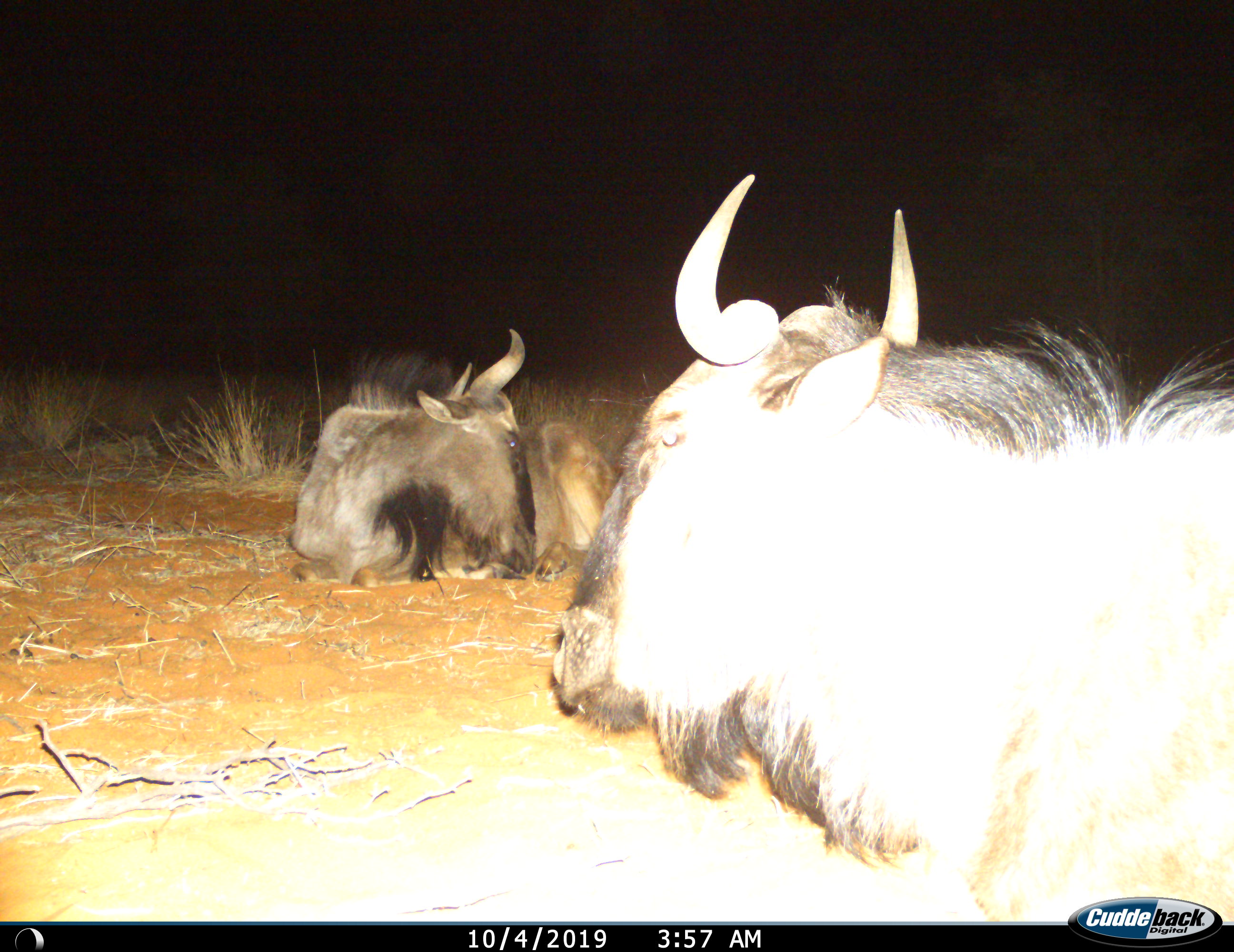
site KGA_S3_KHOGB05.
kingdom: Animalia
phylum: Chordata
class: Mammalia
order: Artiodactyla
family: Bovidae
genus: Connochaetes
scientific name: Connochaetes taurinus taurinus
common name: blue wildebeest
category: wildebeestblue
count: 2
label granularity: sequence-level